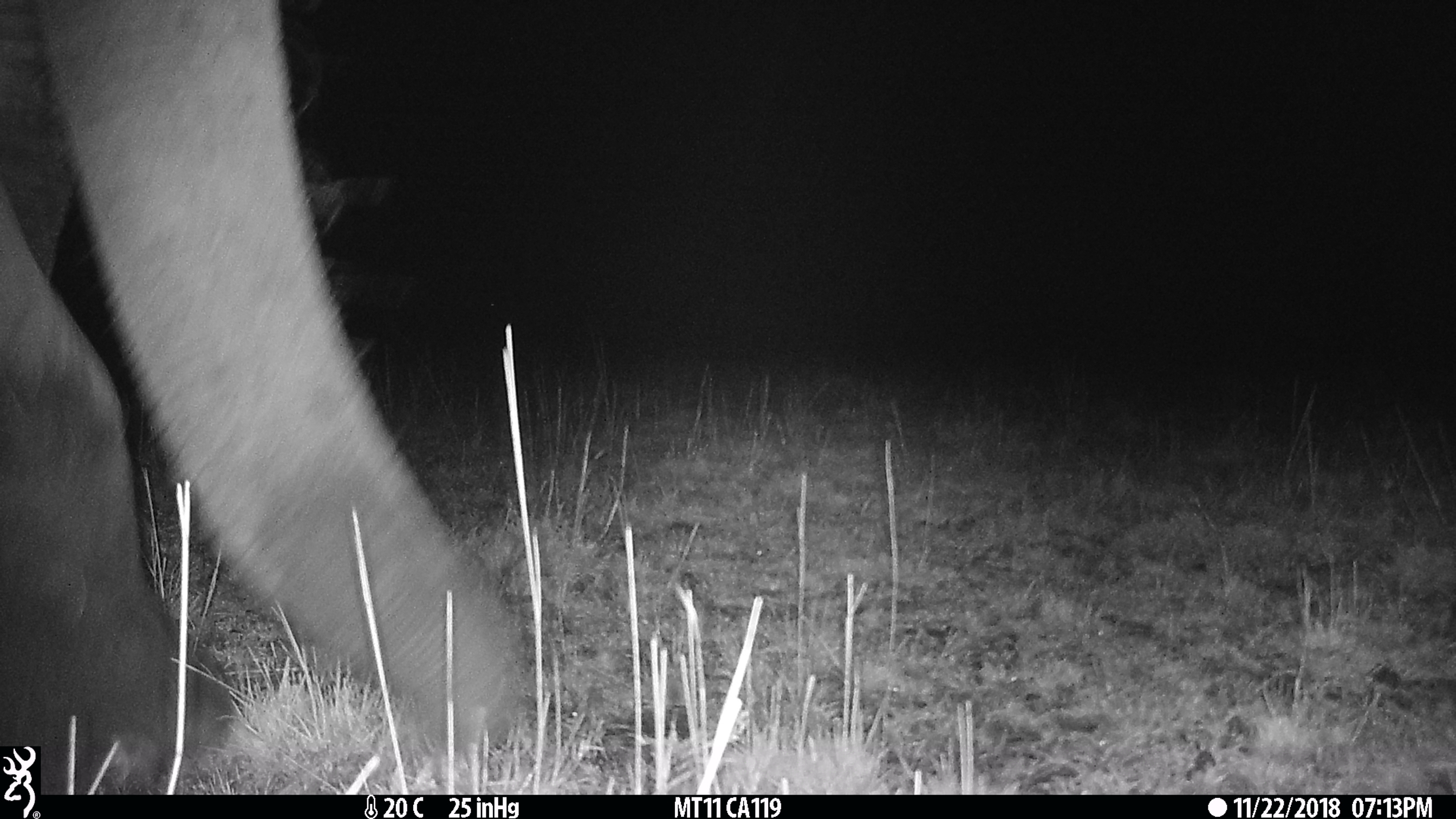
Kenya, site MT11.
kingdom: Animalia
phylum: Chordata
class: Mammalia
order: Proboscidea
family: Elephantidae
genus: Loxodonta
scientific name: Loxodonta africana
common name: elephant